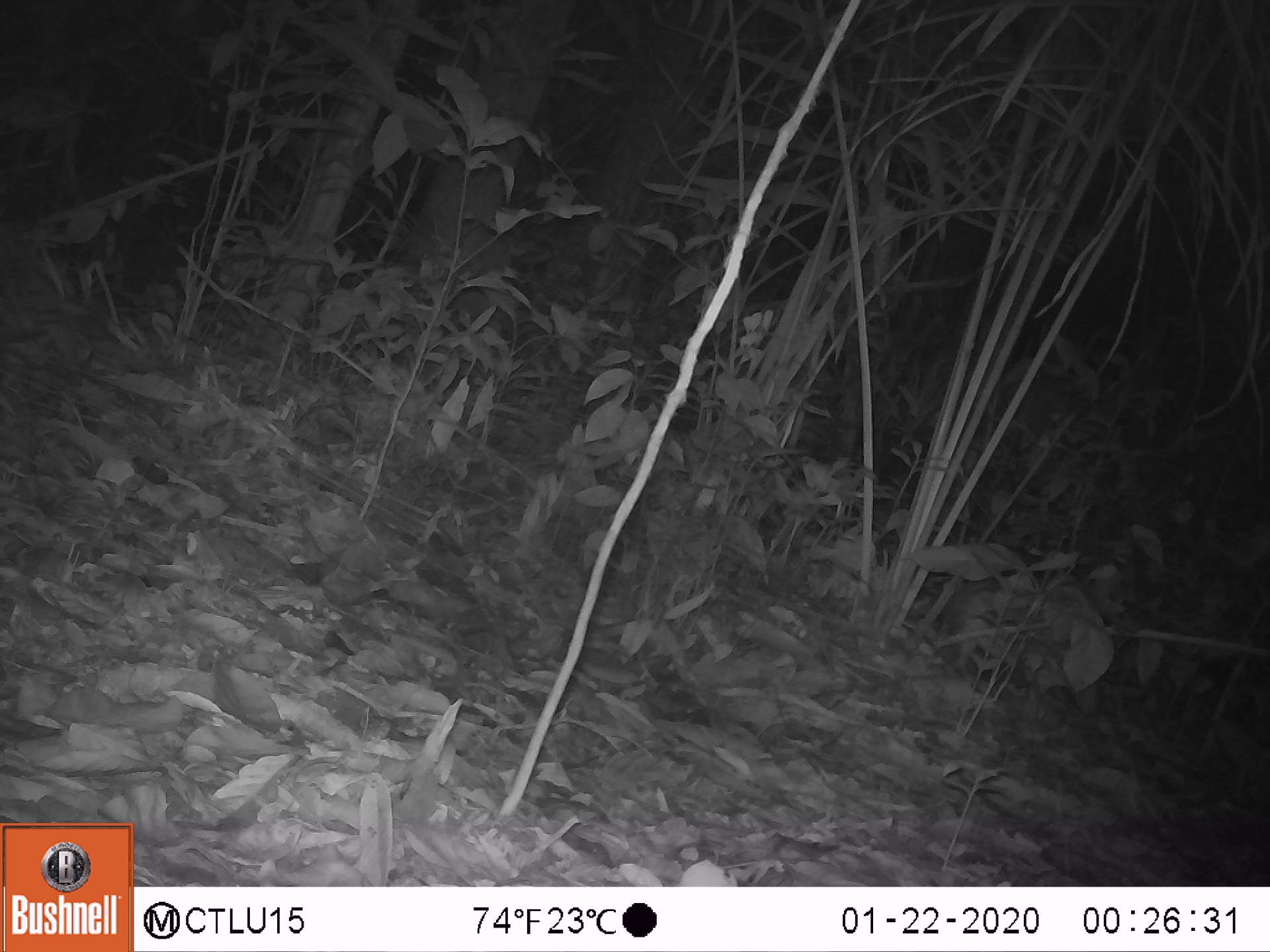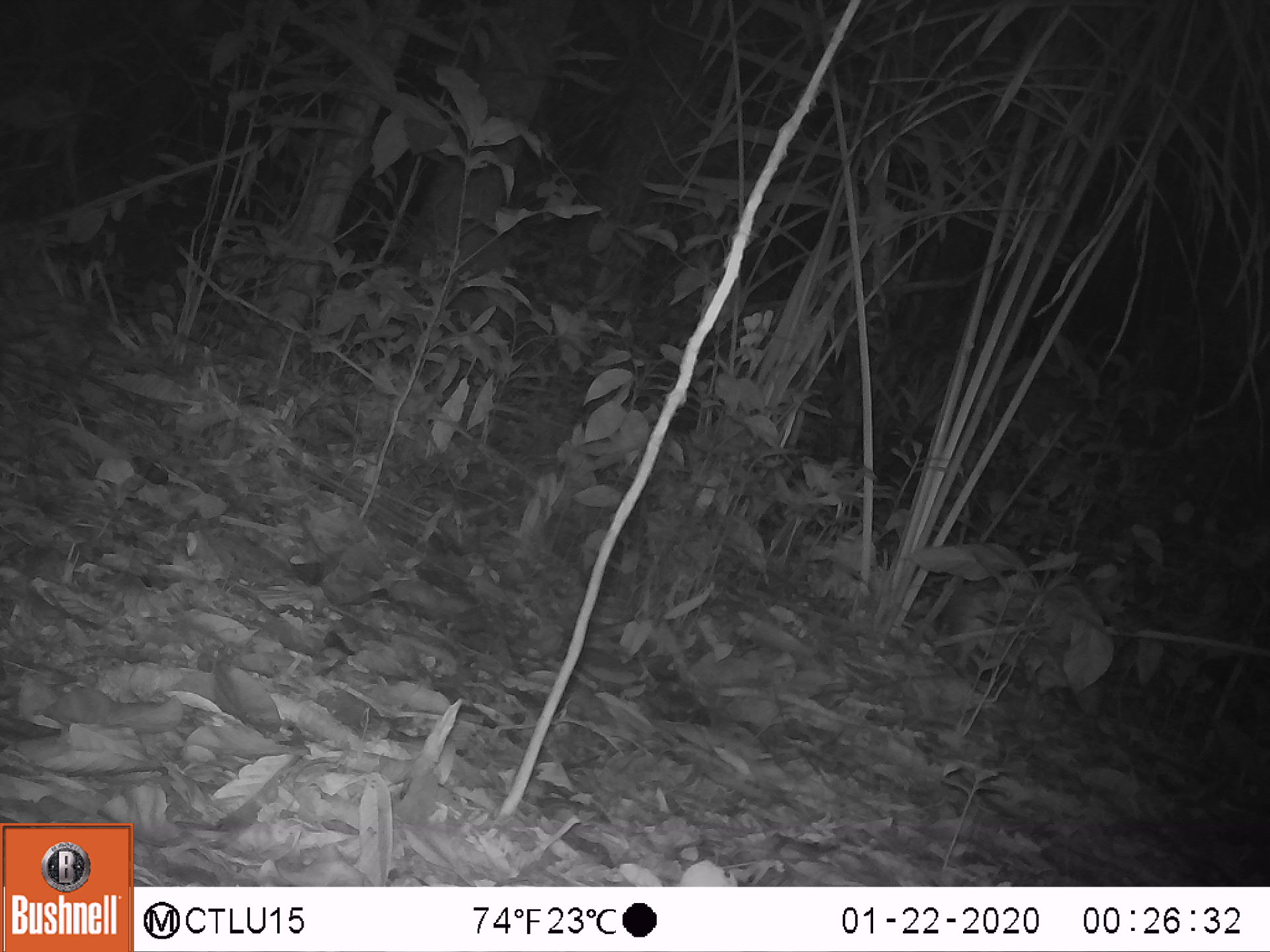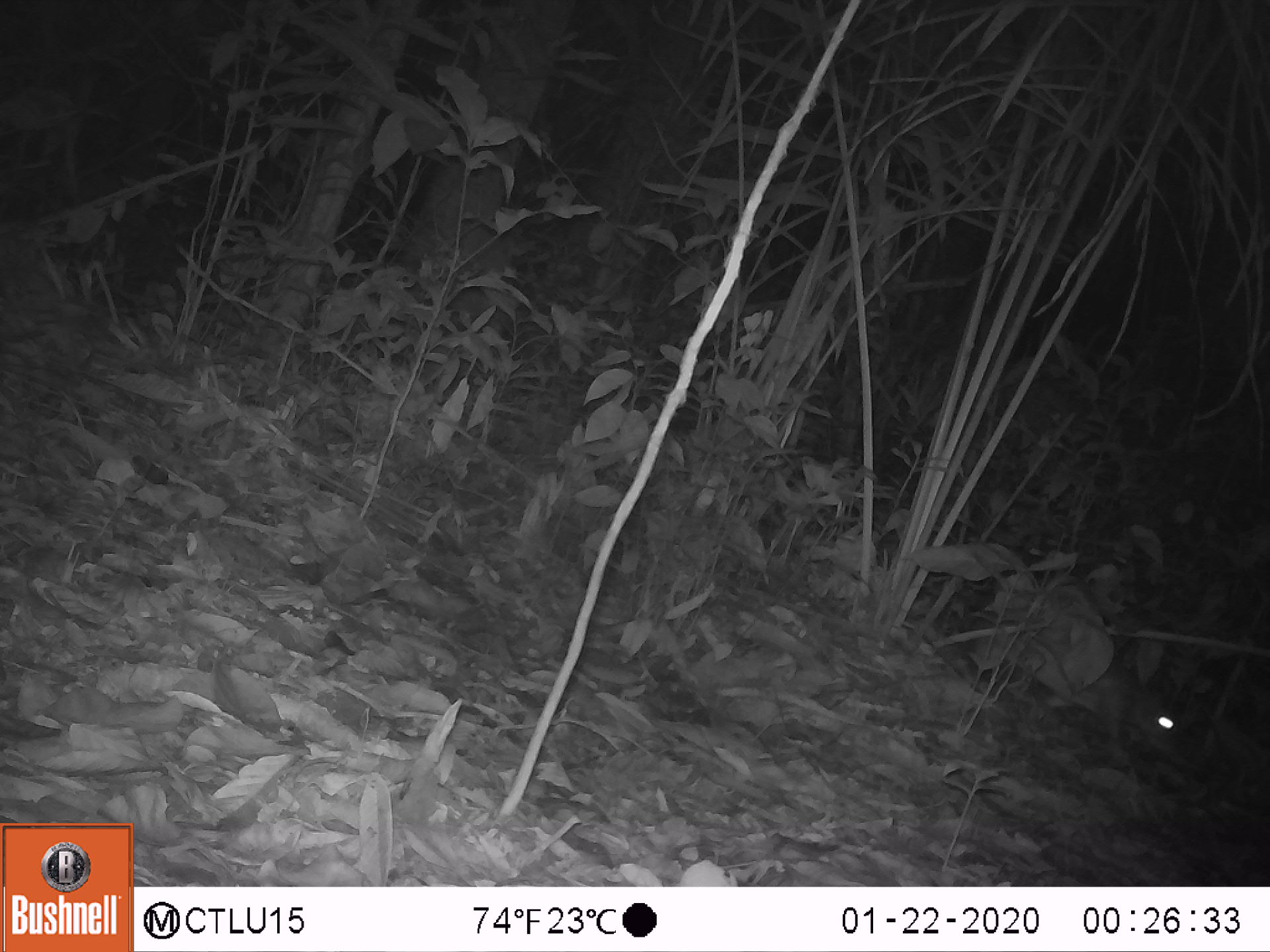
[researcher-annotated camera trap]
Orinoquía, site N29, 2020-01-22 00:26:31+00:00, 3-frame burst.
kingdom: Animalia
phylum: Chordata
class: Mammalia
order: Rodentia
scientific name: Rodentia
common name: rodent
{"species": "rodent (Rodentia)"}